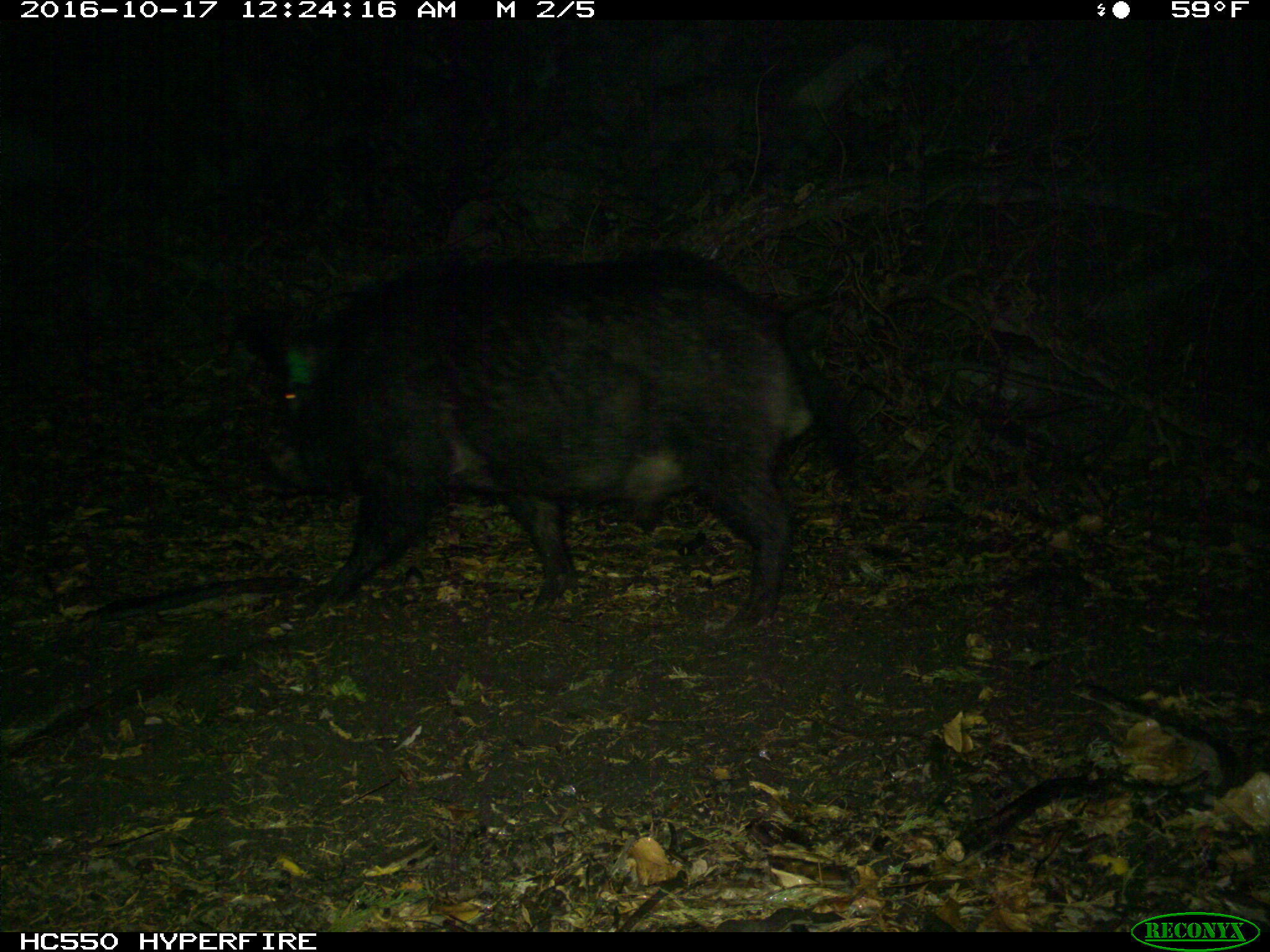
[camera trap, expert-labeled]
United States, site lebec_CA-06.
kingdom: Animalia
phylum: Chordata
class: Mammalia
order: Artiodactyla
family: Suidae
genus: Sus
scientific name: Sus scrofa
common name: wild boar